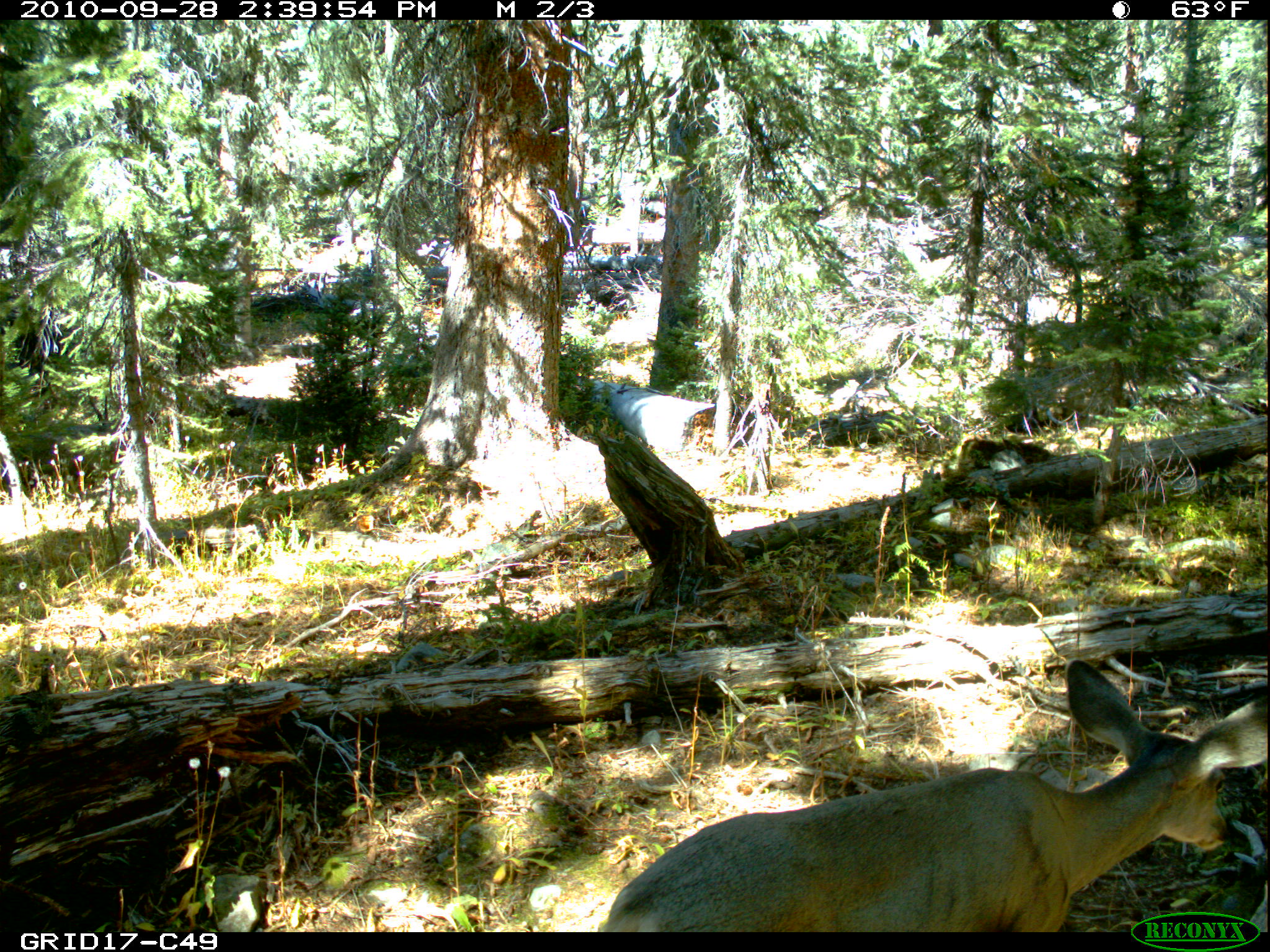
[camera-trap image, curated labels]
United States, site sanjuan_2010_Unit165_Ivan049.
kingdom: Animalia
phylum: Chordata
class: Mammalia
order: Artiodactyla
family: Cervidae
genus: Odocoileus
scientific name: Odocoileus hemionus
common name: mule deer